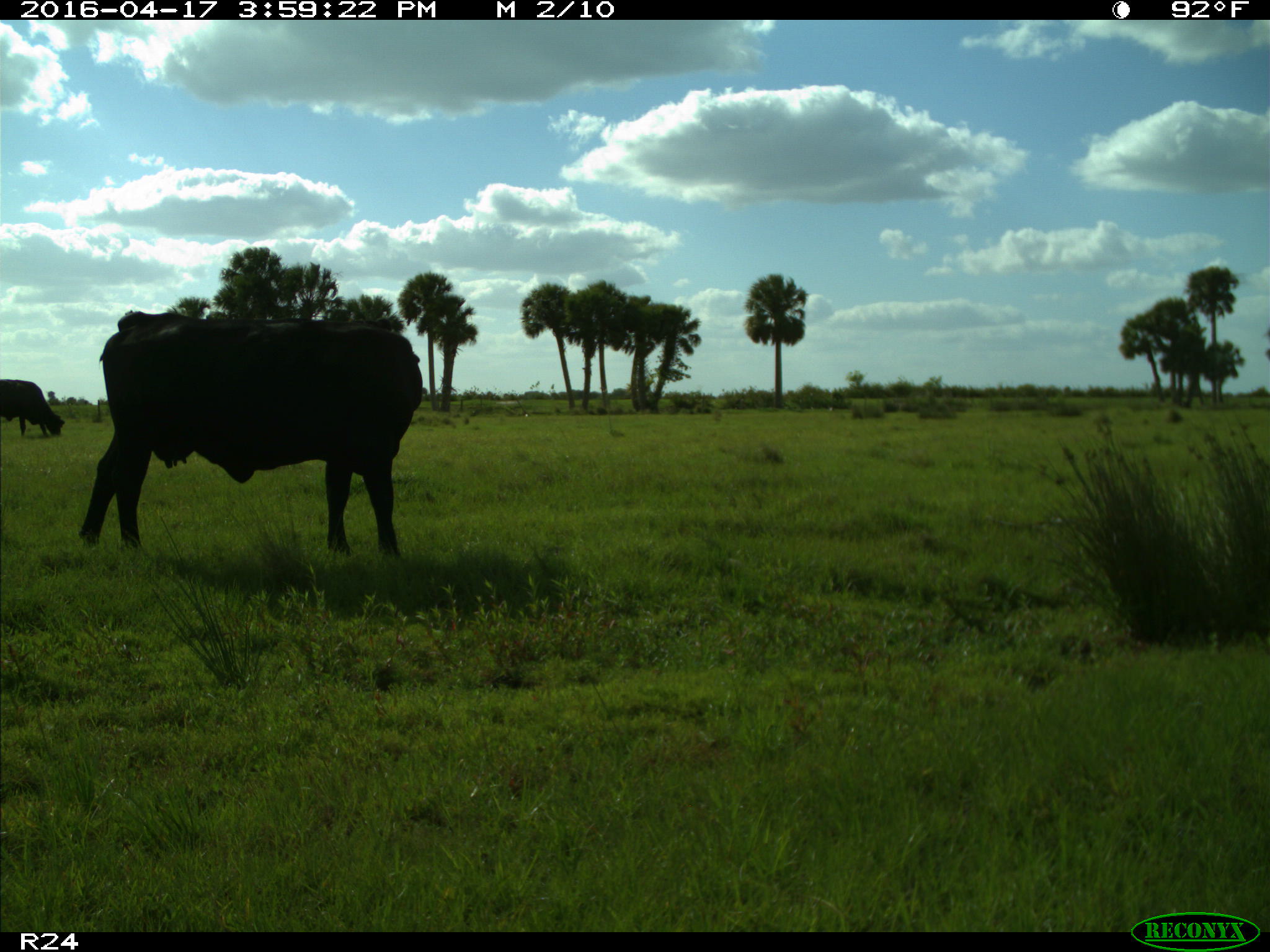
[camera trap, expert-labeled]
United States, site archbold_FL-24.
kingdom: Animalia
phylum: Chordata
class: Mammalia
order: Artiodactyla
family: Bovidae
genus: Bos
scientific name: Bos taurus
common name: domestic cow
Bos taurus (domestic cow).